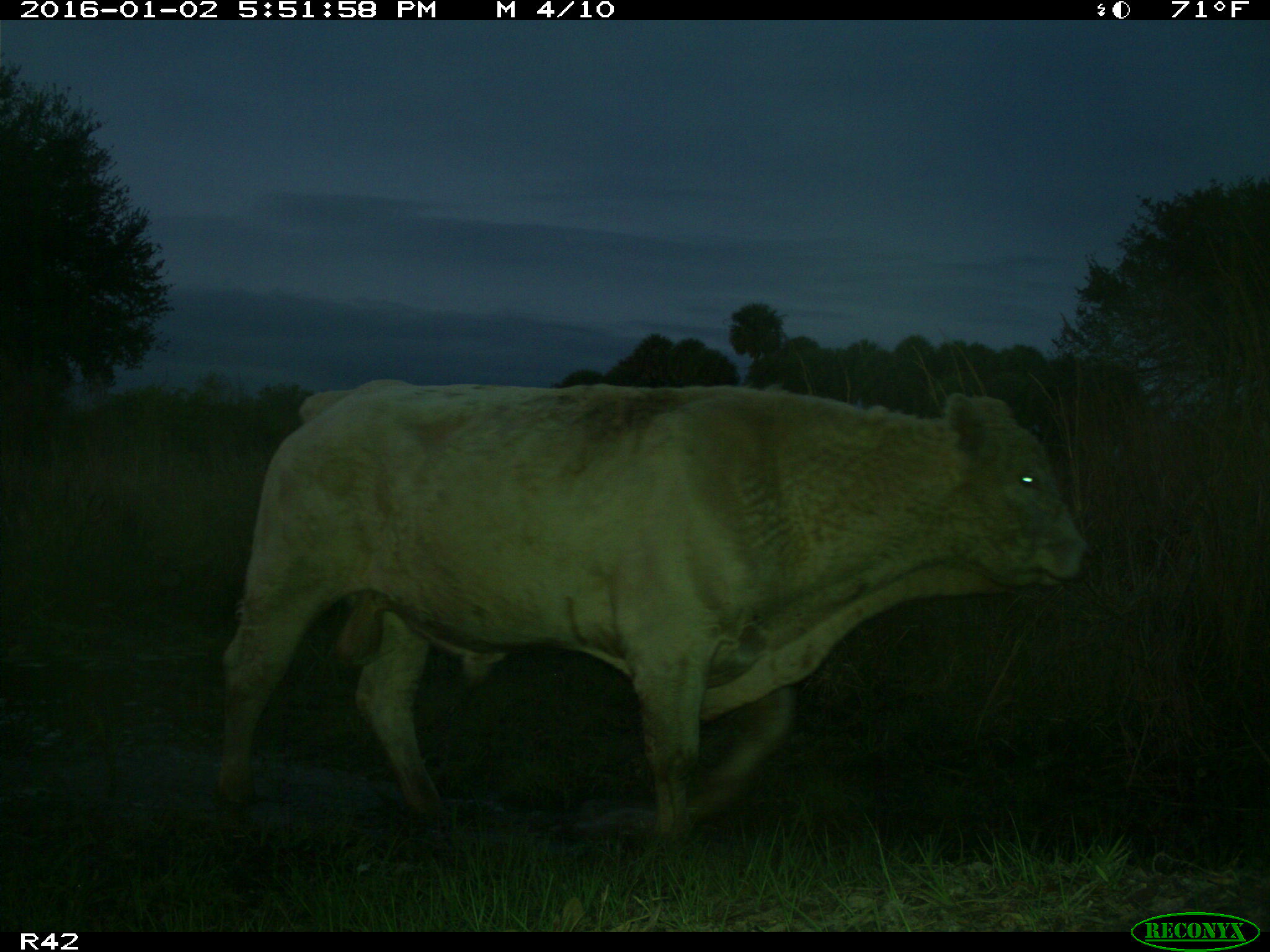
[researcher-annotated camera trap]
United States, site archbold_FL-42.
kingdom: Animalia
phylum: Chordata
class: Mammalia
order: Artiodactyla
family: Bovidae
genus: Bos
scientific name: Bos taurus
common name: domestic cow